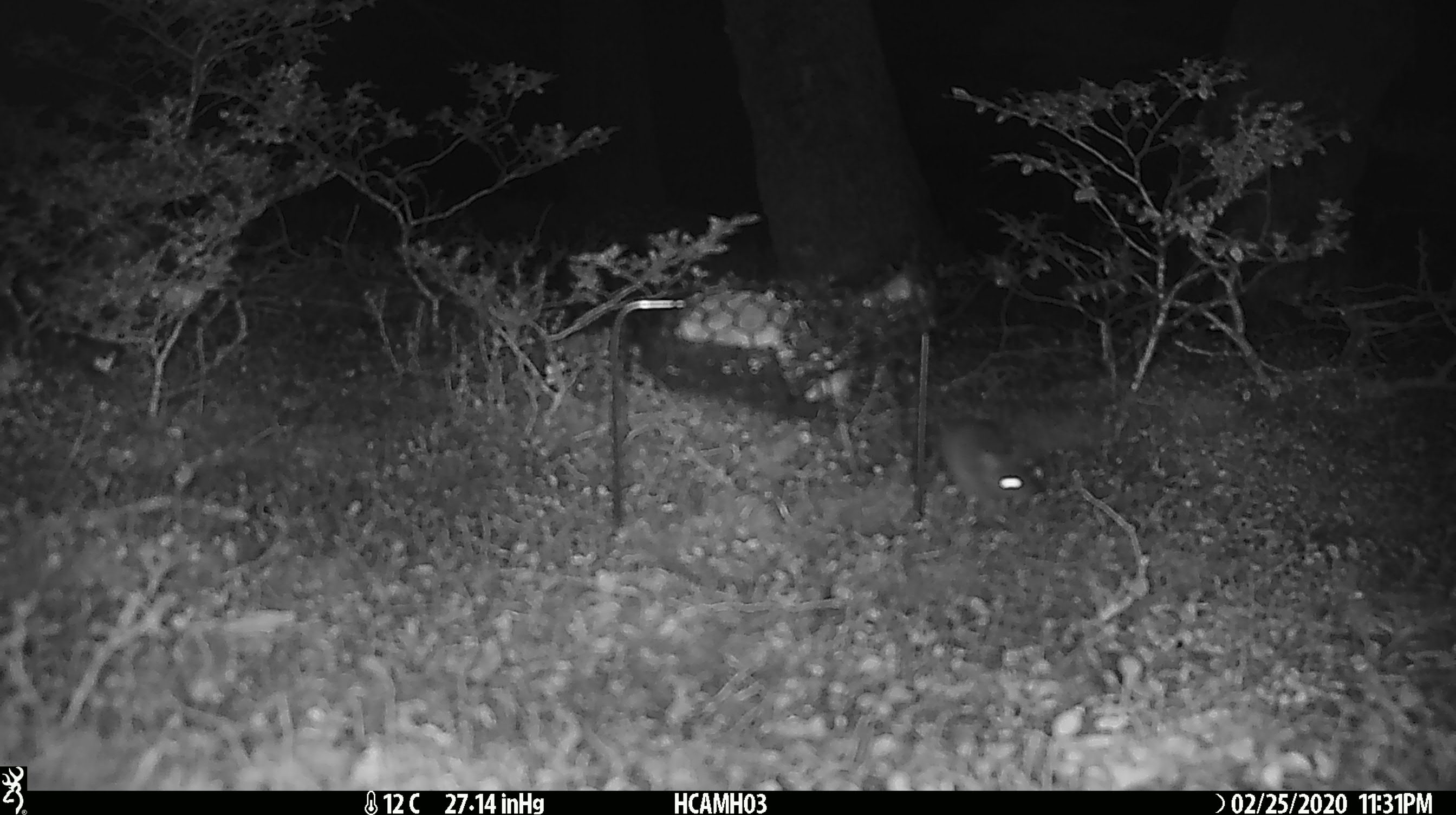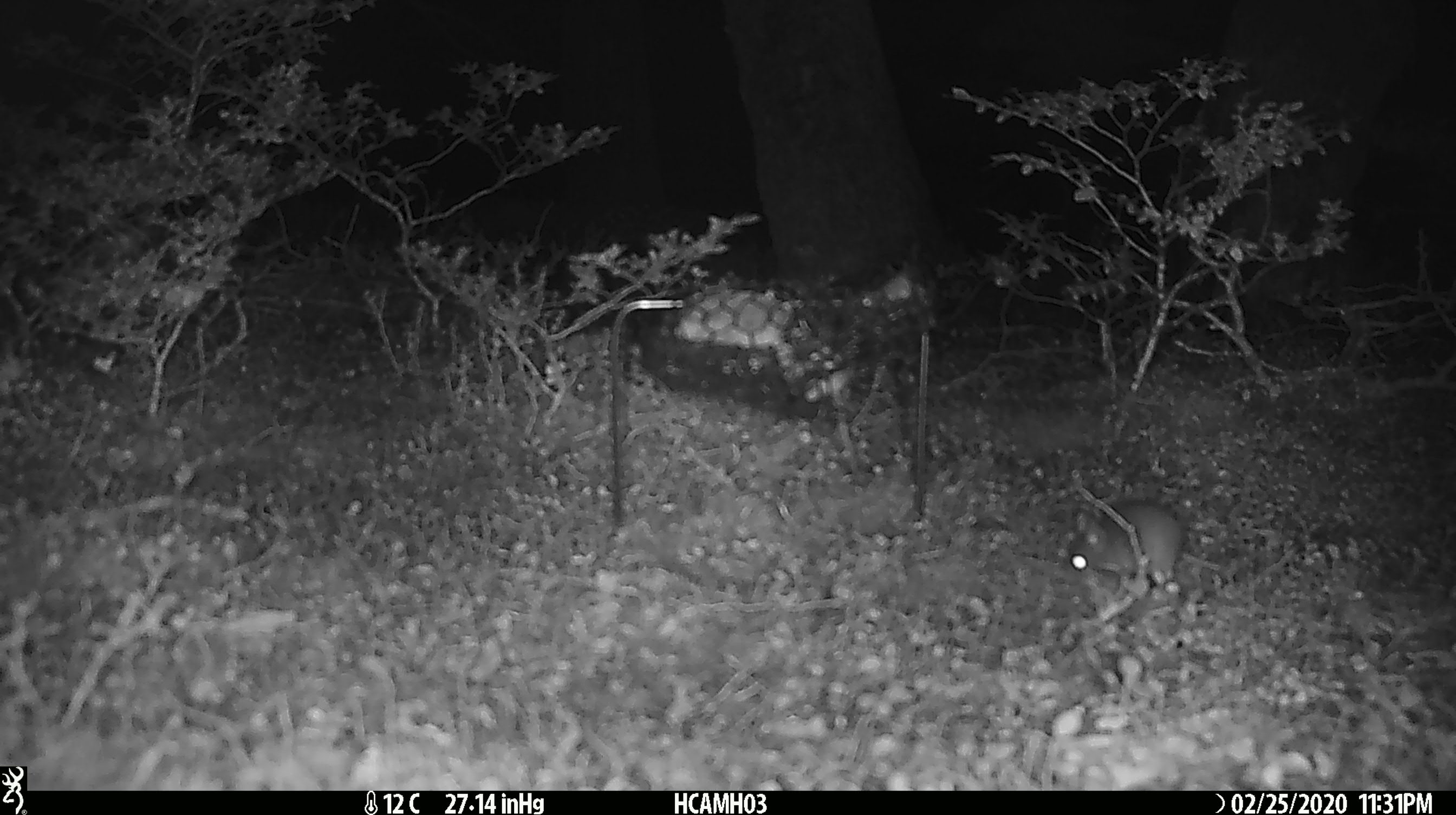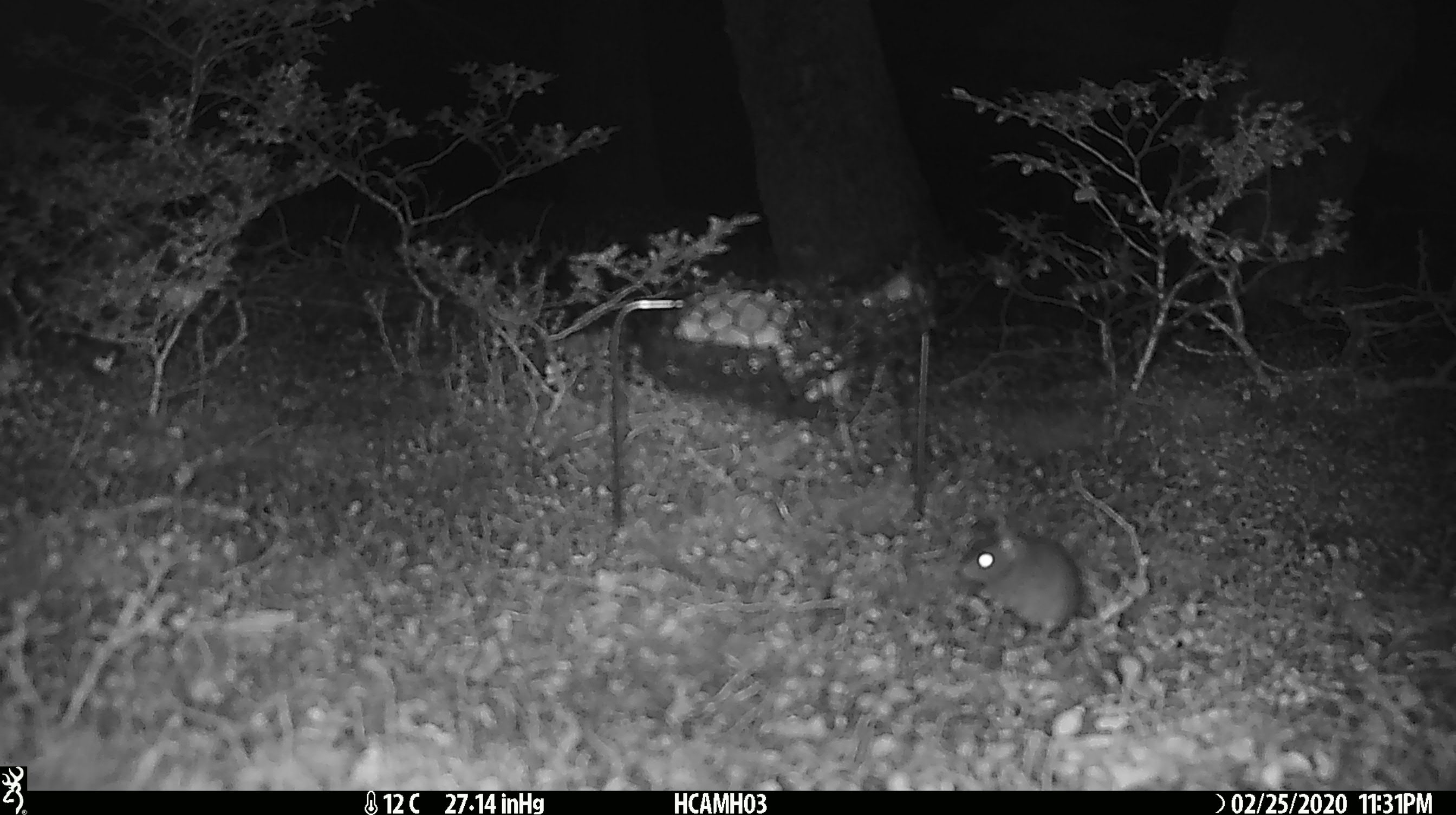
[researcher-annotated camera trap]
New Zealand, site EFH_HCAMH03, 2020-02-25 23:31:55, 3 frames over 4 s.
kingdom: Animalia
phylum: Chordata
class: Mammalia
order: Rodentia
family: Muridae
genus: Mus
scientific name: Mus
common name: mouse